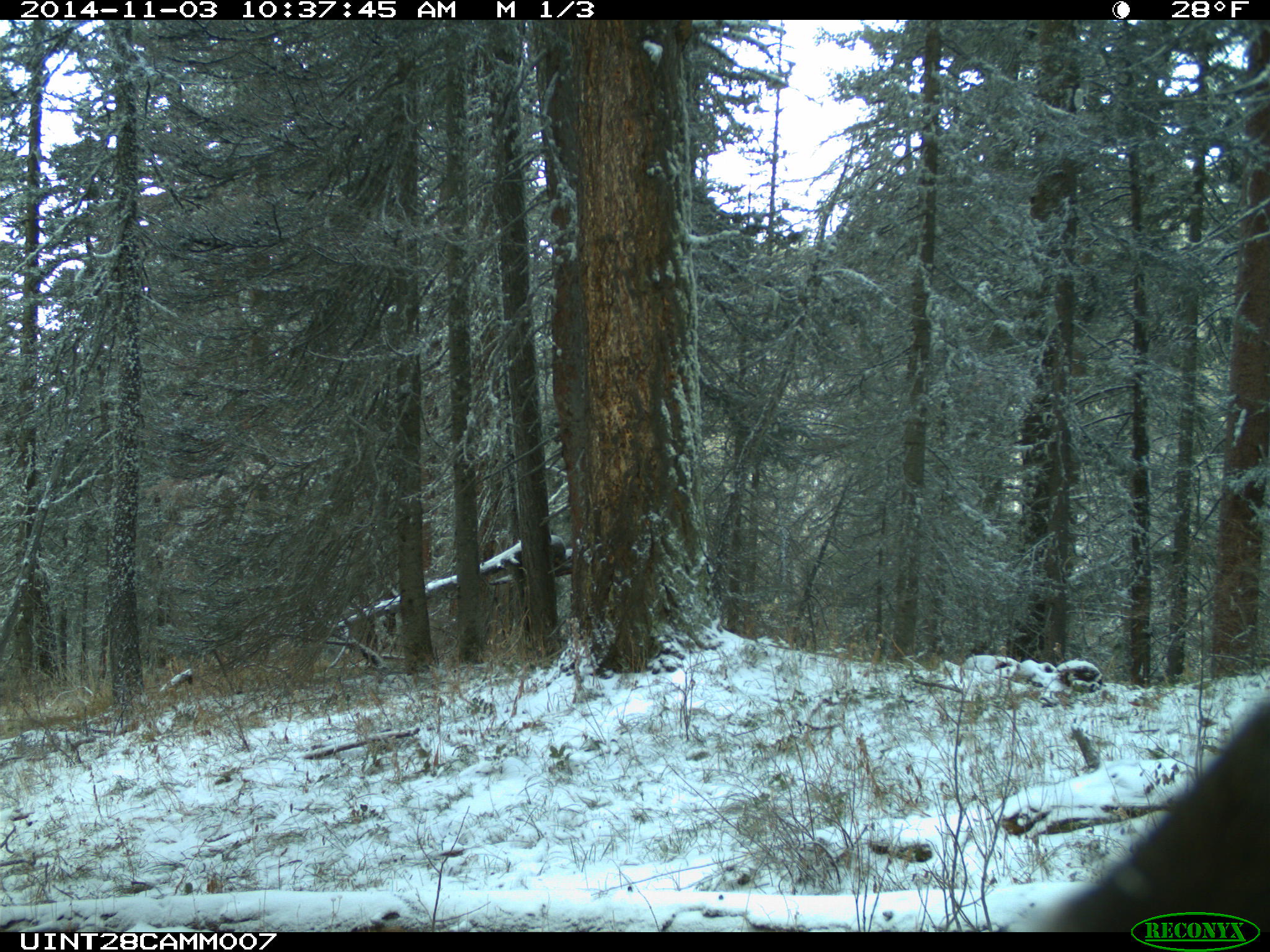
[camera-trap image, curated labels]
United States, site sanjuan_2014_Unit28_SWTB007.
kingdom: Animalia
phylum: Chordata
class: Mammalia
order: Artiodactyla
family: Cervidae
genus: Cervus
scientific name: Cervus elaphus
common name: red deer